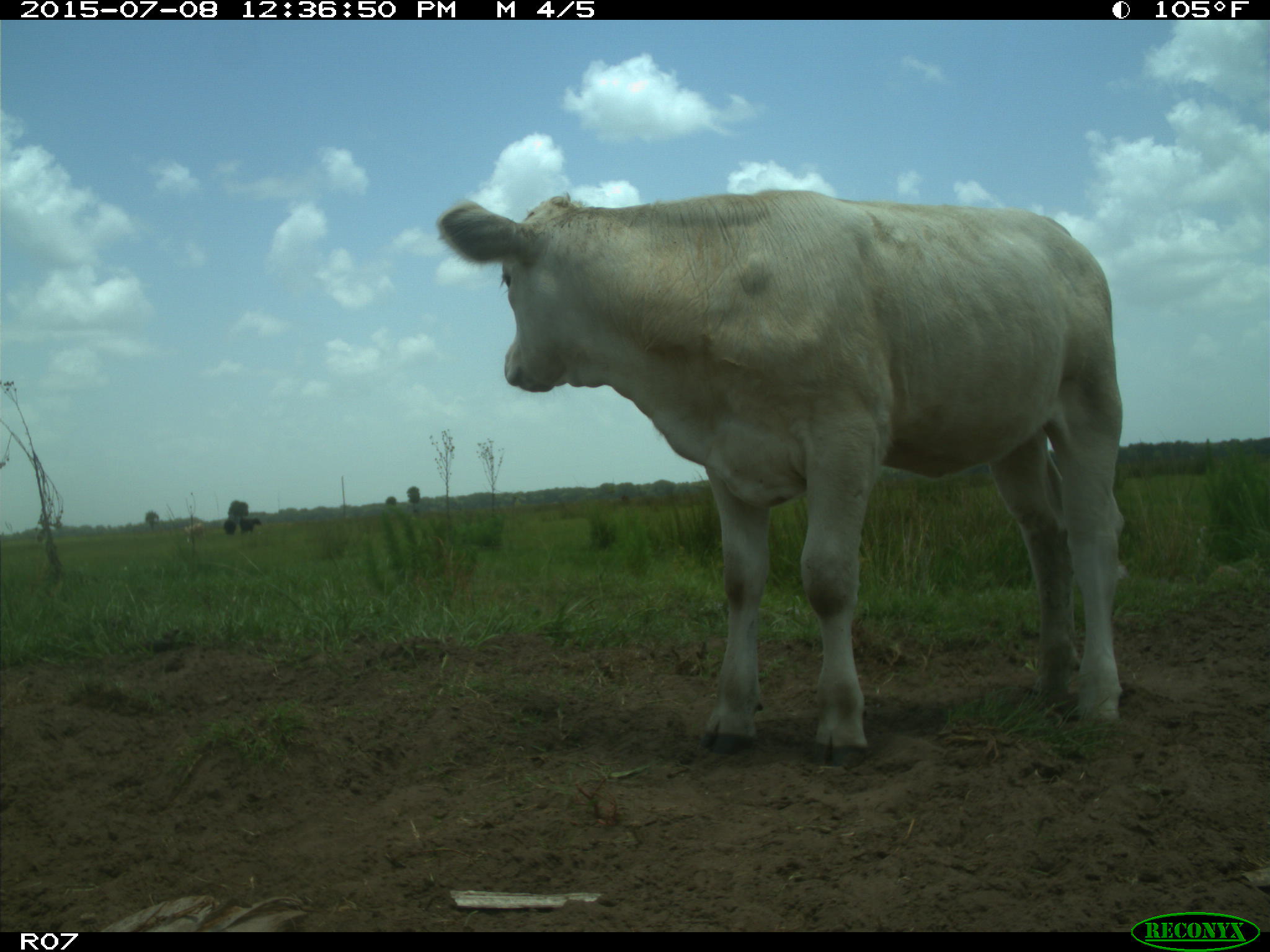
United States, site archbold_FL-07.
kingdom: Animalia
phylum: Chordata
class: Mammalia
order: Artiodactyla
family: Bovidae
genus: Bos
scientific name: Bos taurus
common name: domestic cow